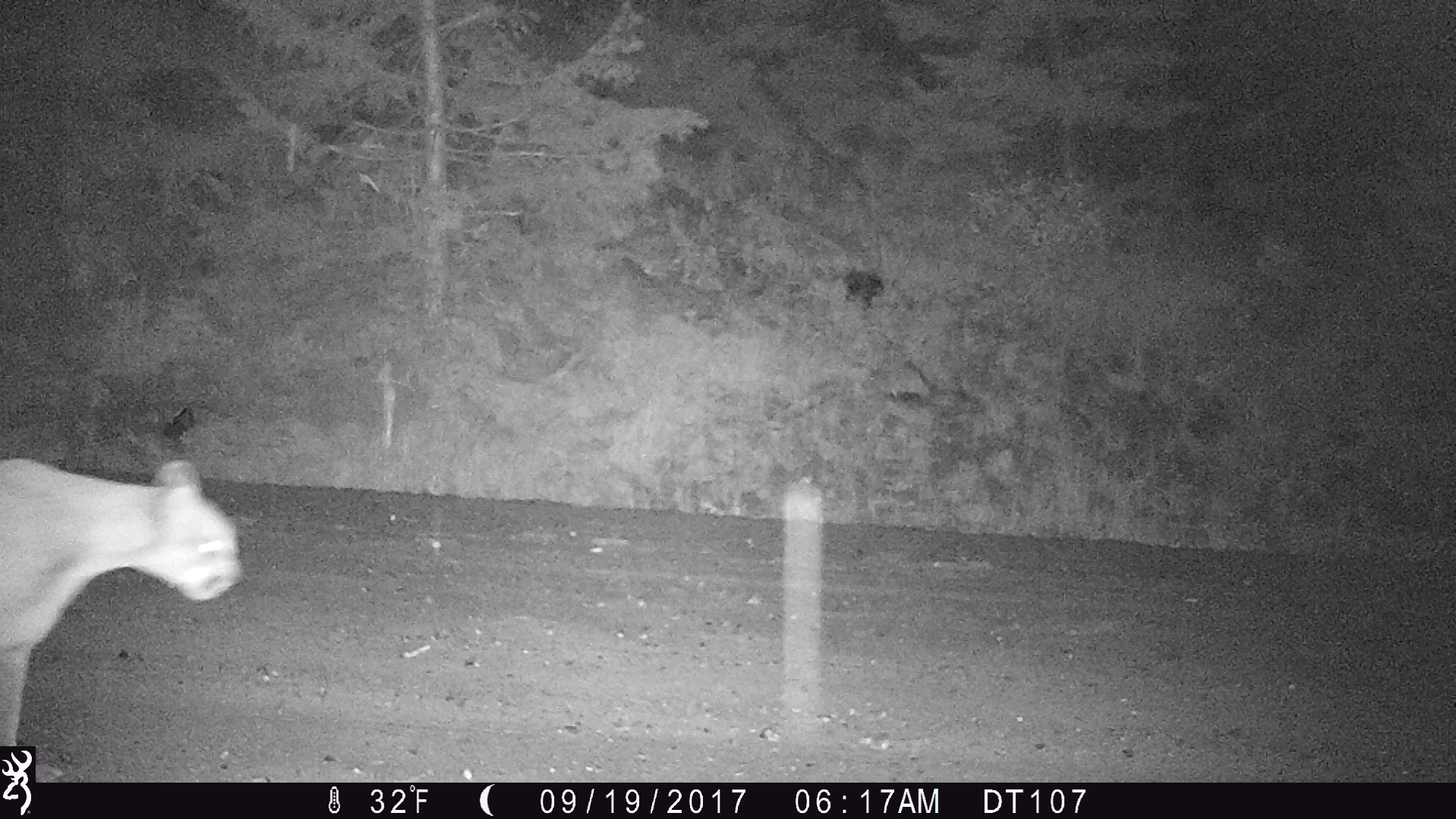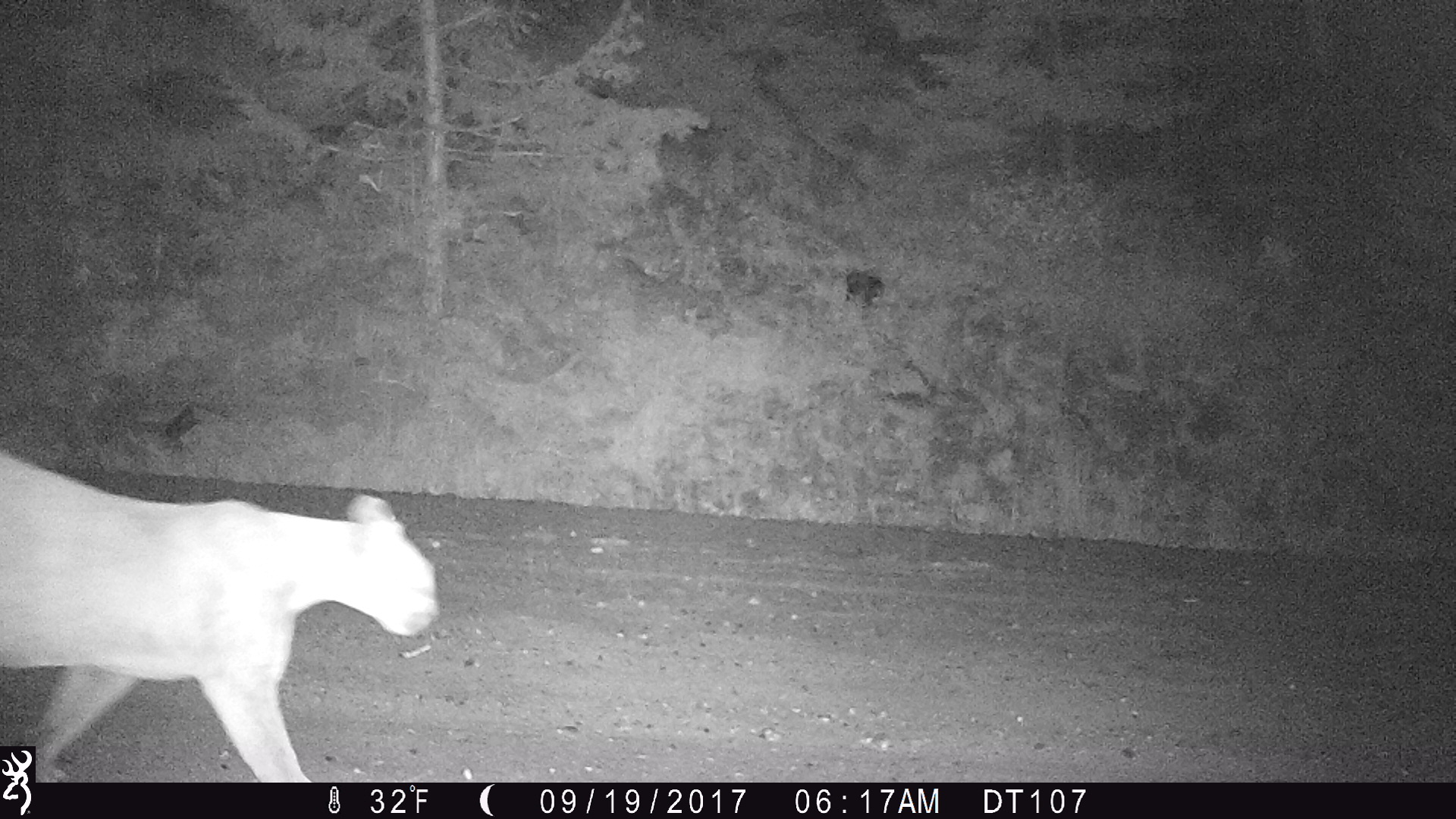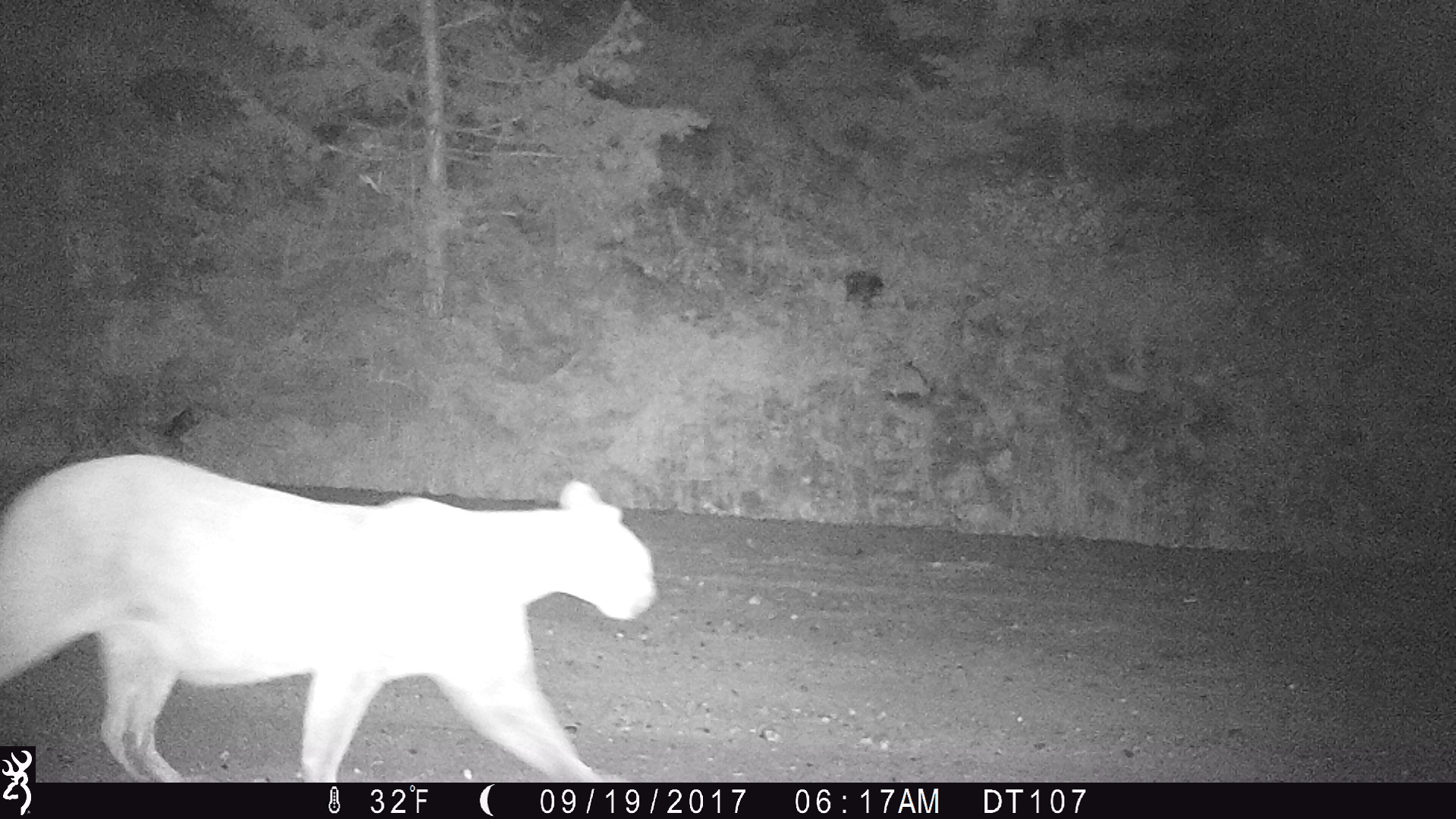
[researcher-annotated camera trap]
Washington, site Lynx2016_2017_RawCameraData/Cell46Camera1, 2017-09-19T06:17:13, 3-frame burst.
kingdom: Animalia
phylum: Chordata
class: Mammalia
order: Carnivora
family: Felidae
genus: Puma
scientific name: Puma concolor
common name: mountain lion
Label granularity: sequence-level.